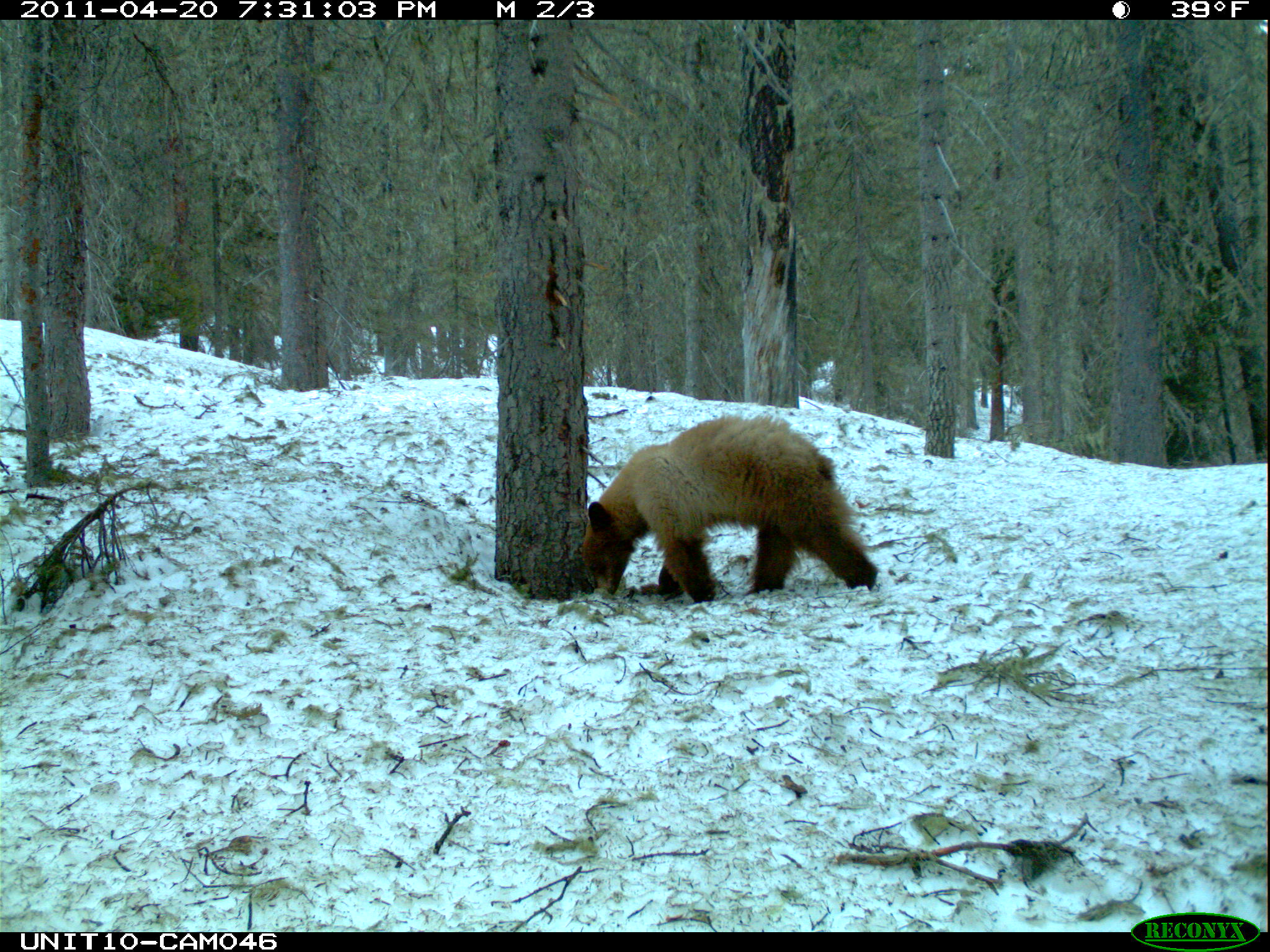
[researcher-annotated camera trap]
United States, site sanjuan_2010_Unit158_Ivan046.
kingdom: Animalia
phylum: Chordata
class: Mammalia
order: Carnivora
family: Ursidae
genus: Ursus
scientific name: Ursus americanus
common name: american black bear